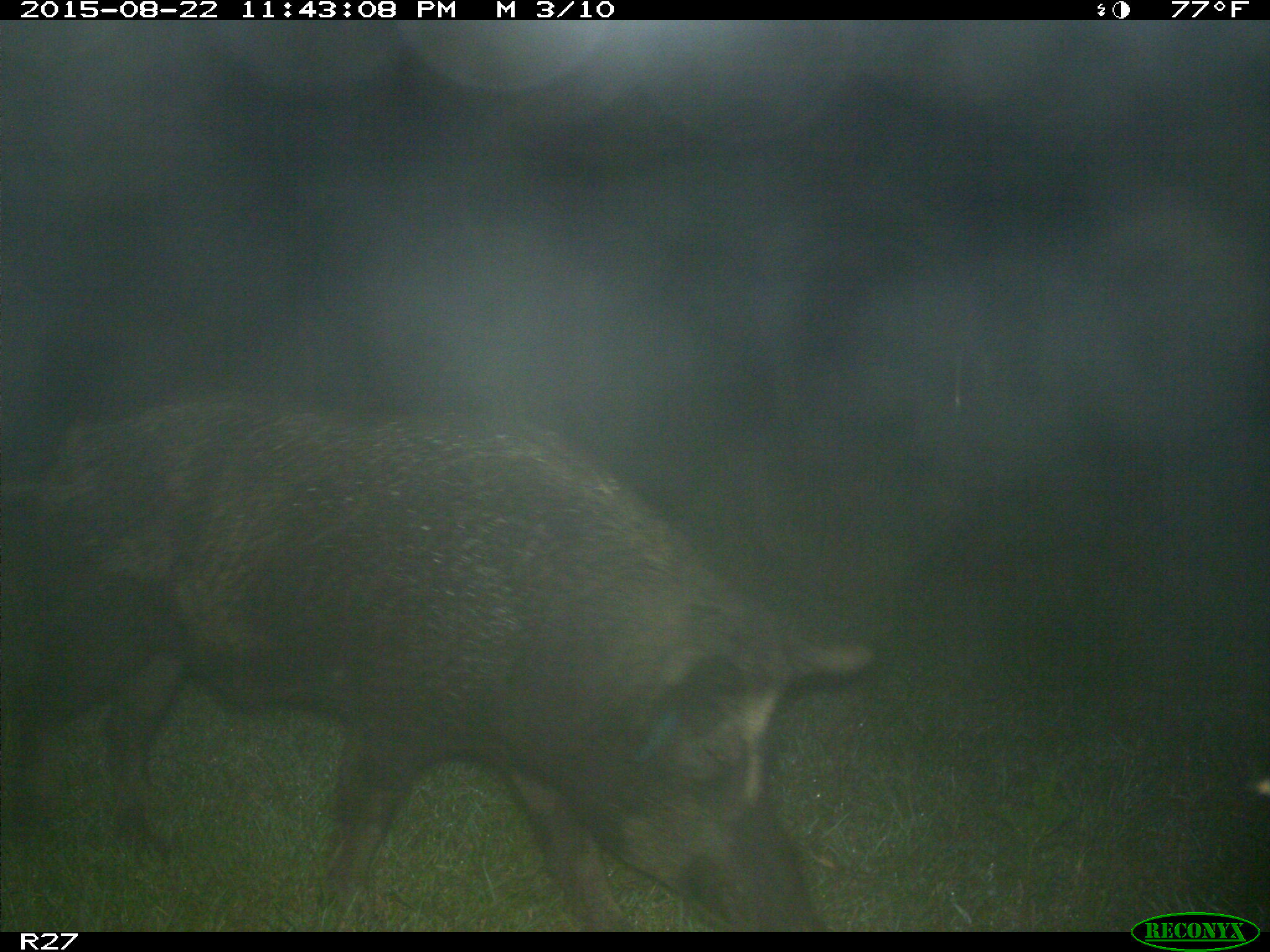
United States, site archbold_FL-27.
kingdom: Animalia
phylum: Chordata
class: Mammalia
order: Artiodactyla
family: Suidae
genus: Sus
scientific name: Sus scrofa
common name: wild boar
Sus scrofa (wild boar).